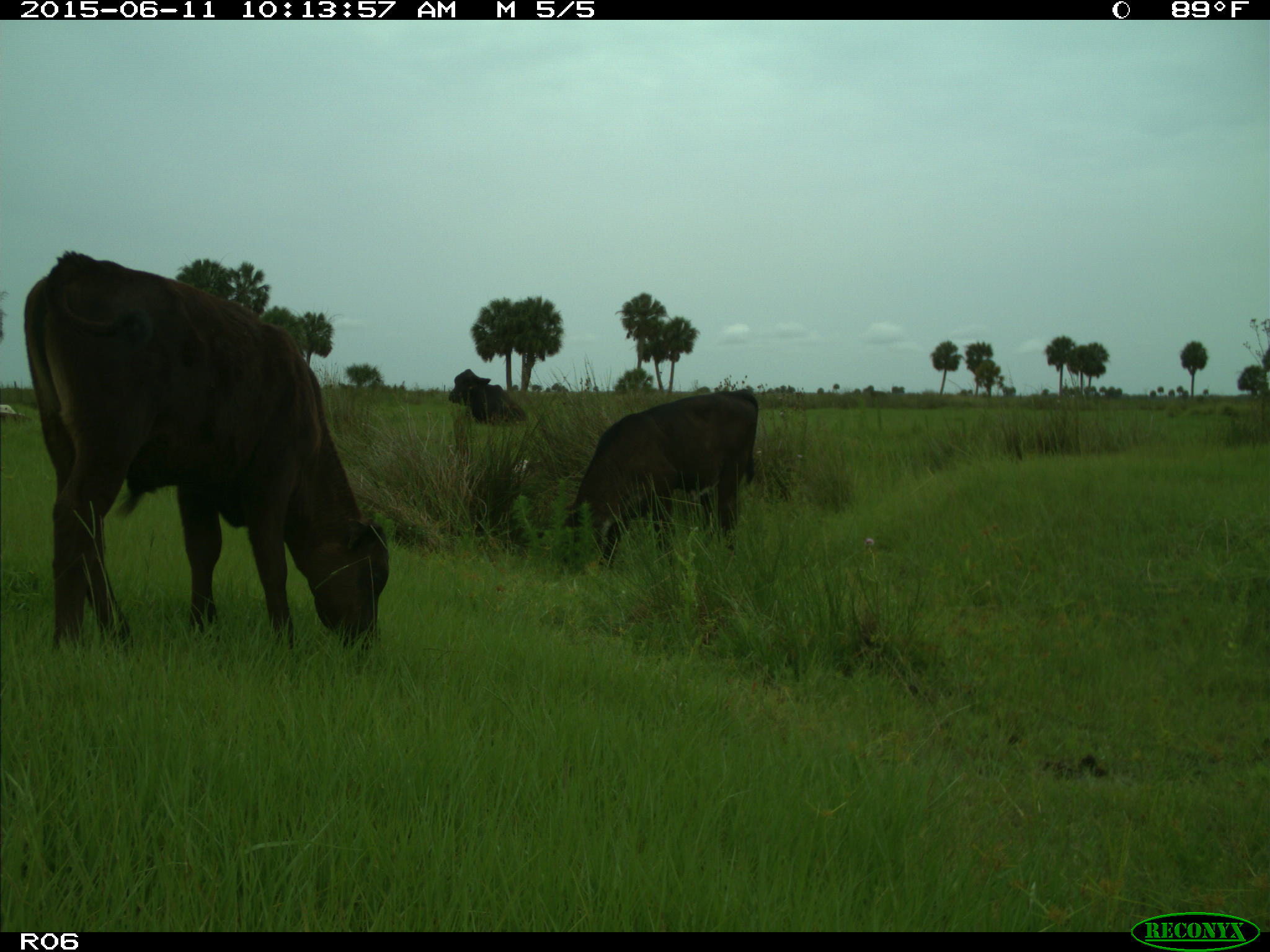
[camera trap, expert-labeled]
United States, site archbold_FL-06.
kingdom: Animalia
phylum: Chordata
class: Mammalia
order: Artiodactyla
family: Bovidae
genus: Bos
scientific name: Bos taurus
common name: domestic cow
Bos taurus (domestic cow).